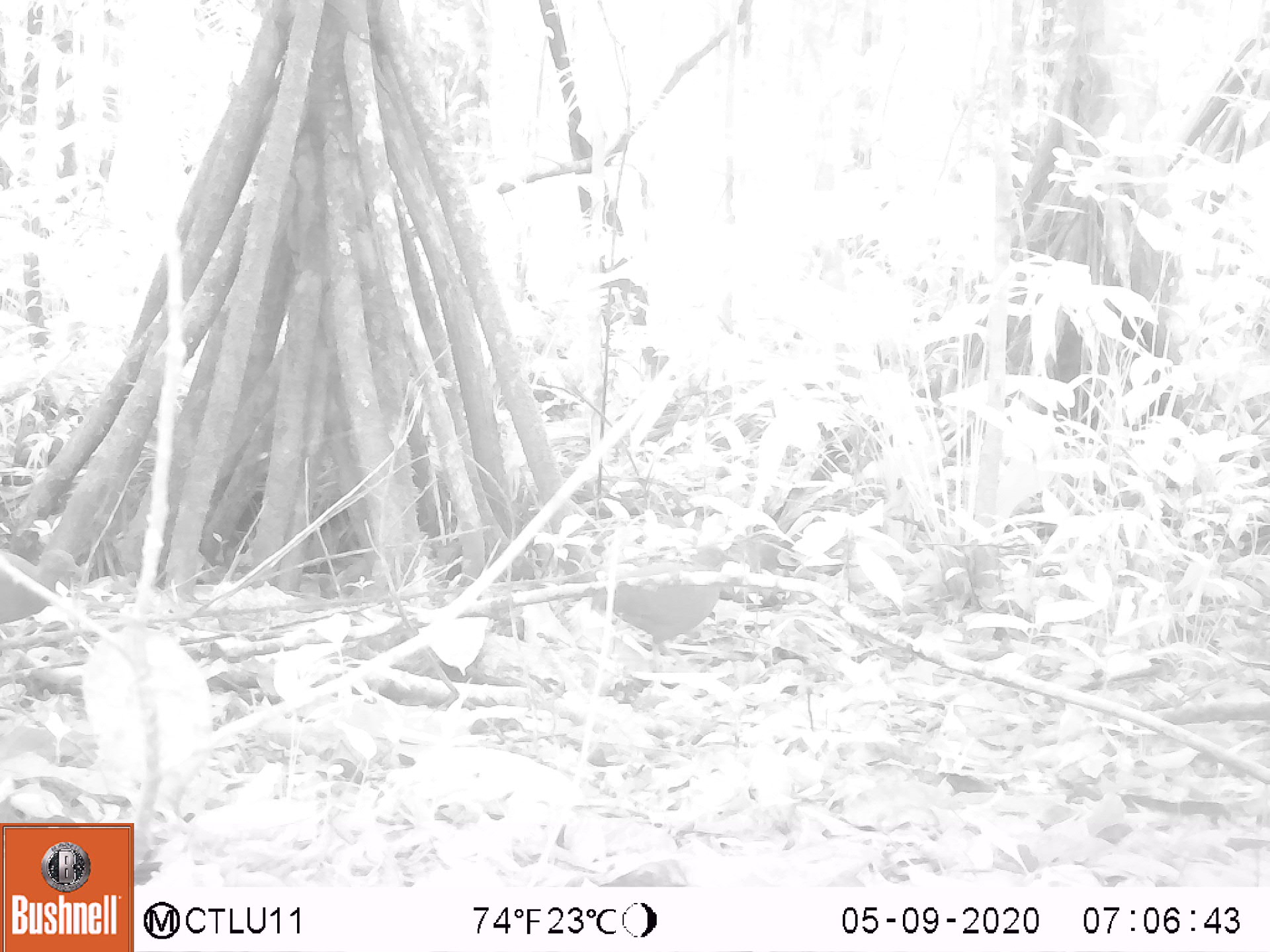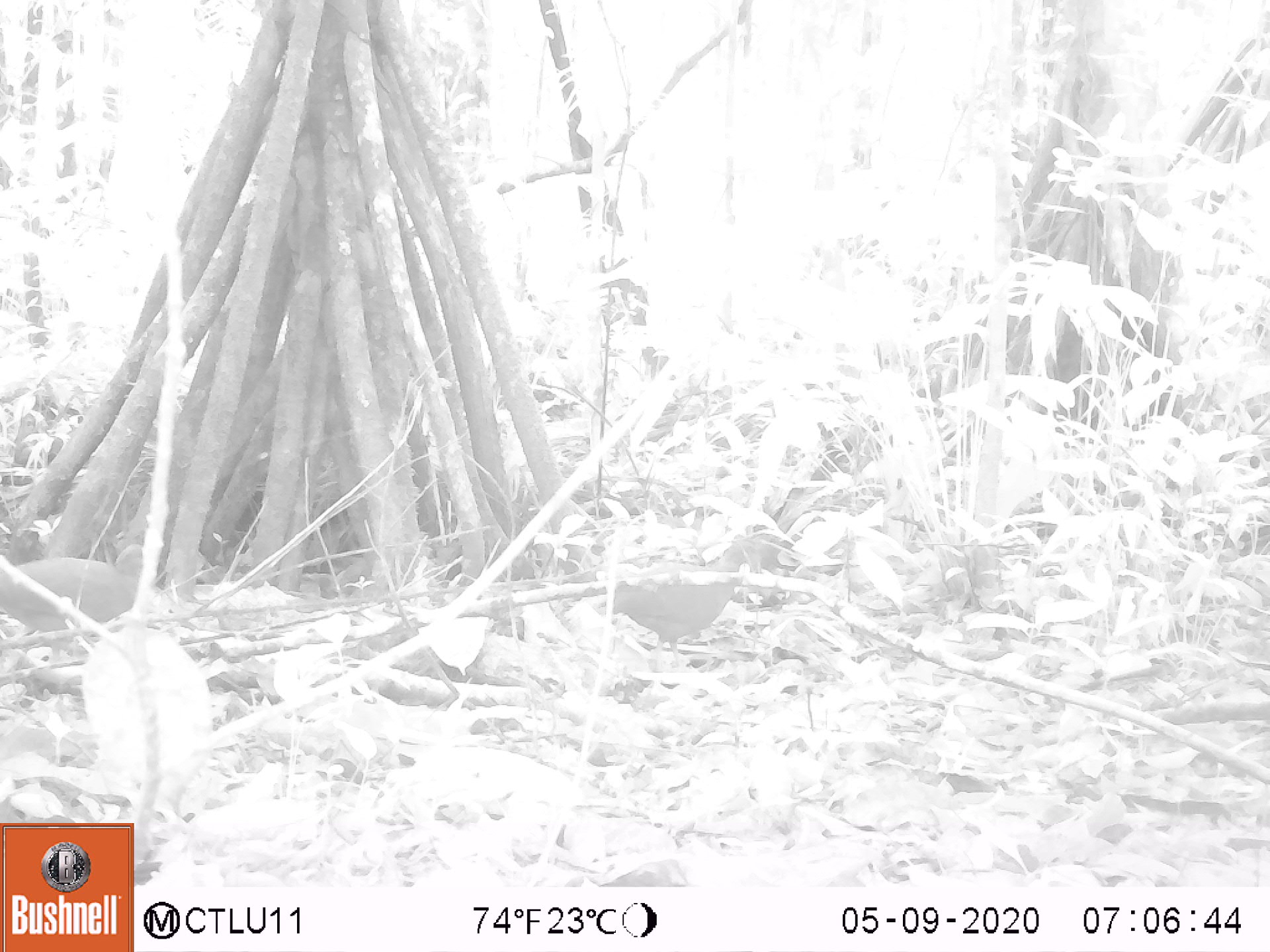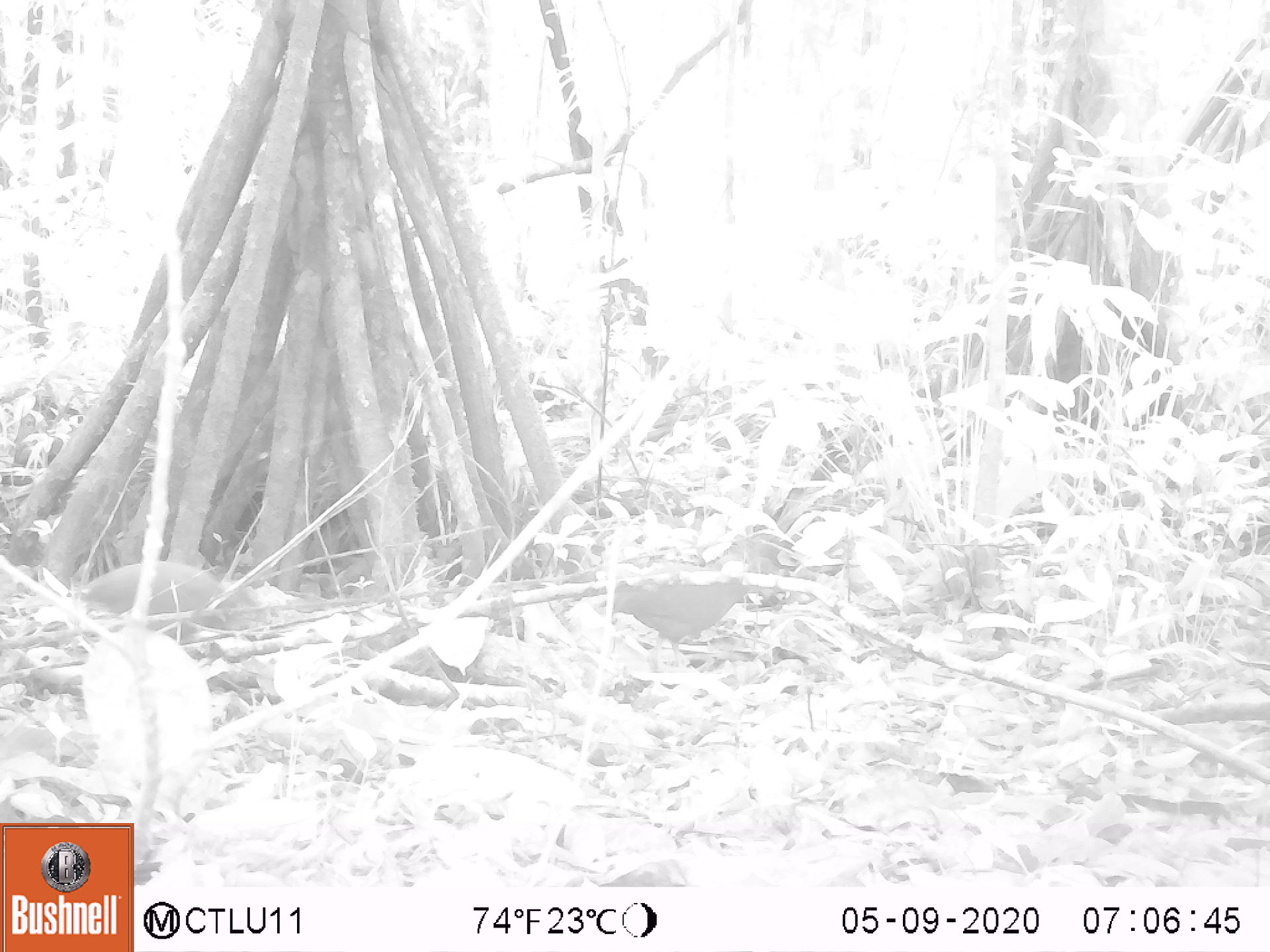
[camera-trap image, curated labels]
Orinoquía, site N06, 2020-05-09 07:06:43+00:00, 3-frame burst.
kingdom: Animalia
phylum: Chordata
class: Aves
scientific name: Aves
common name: bird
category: unknown bird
Unknown bird (bird) (Aves).